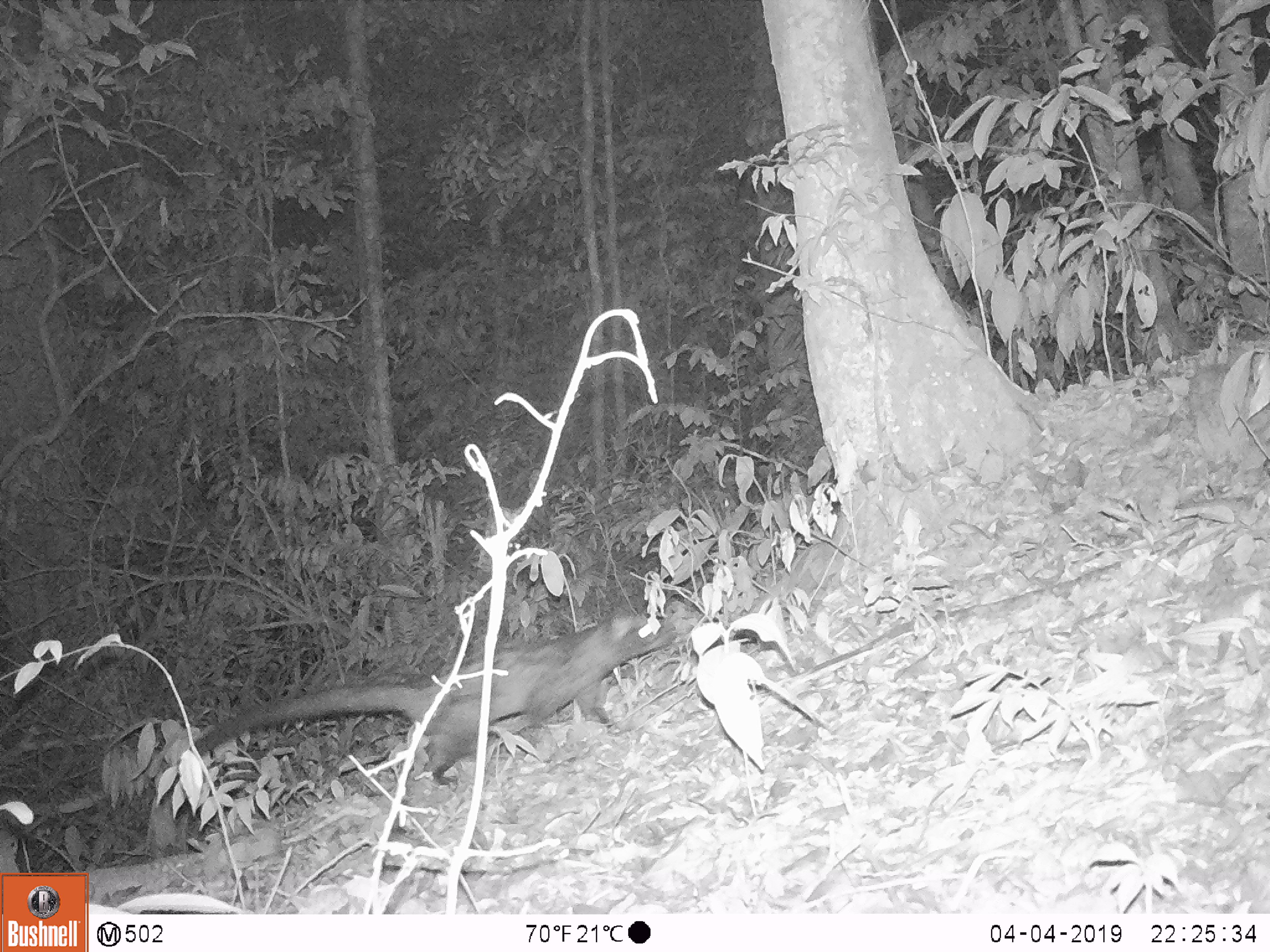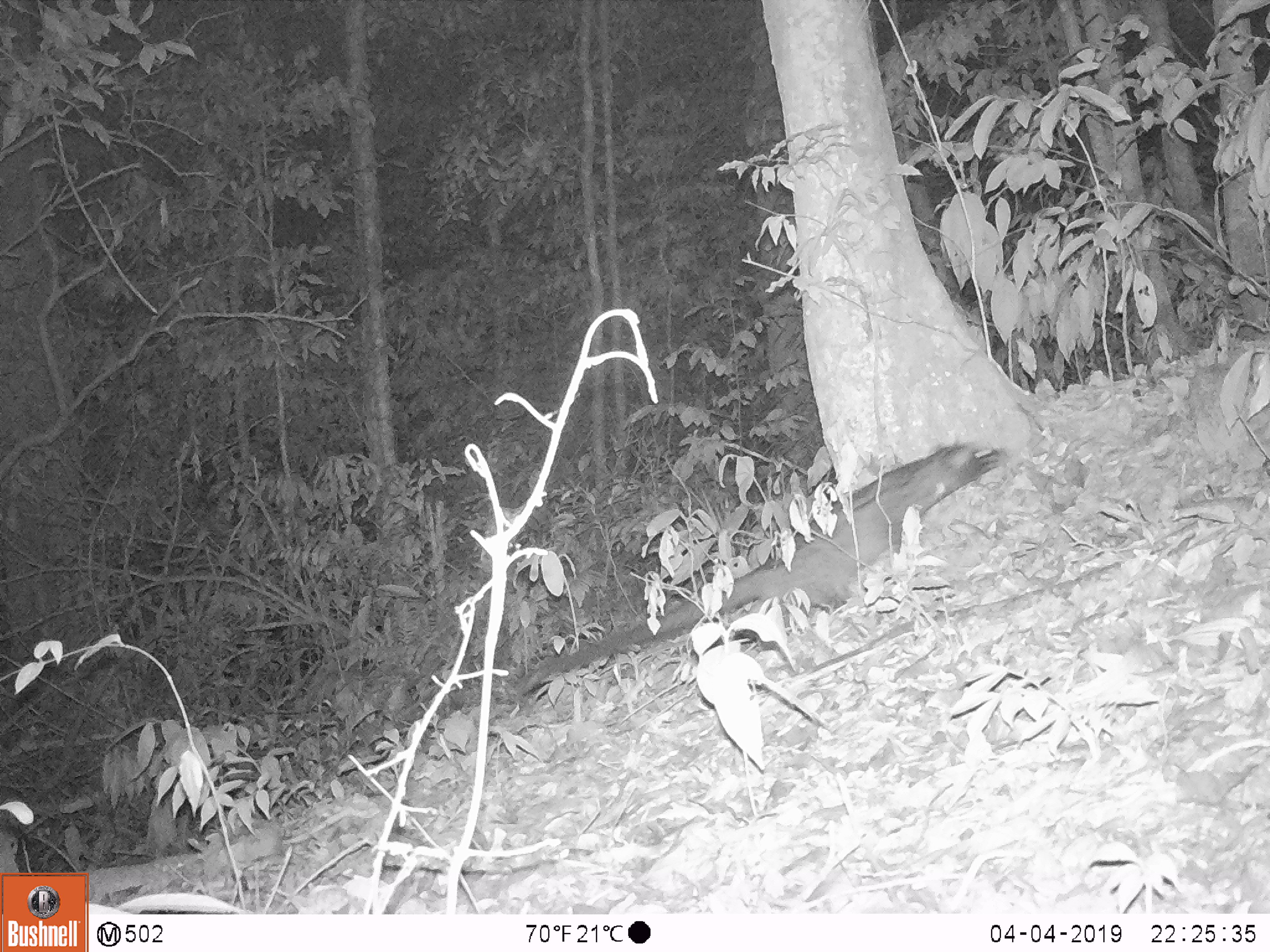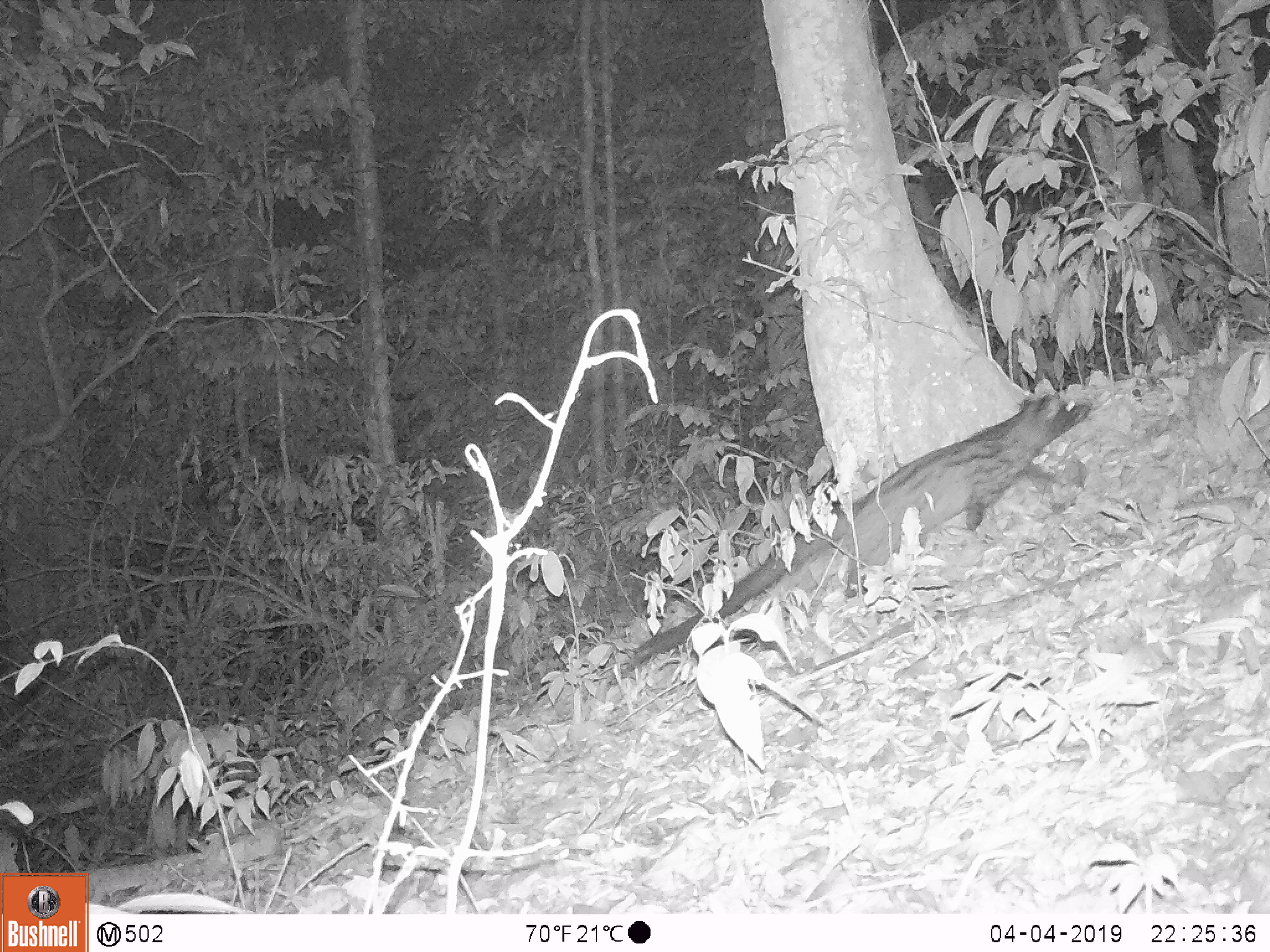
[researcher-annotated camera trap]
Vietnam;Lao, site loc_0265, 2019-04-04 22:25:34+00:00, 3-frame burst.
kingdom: Animalia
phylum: Chordata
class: Mammalia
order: Carnivora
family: Viverridae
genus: Paradoxurus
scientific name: Paradoxurus hermaphroditus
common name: common palm civet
Common palm civet (Paradoxurus hermaphroditus). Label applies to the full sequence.